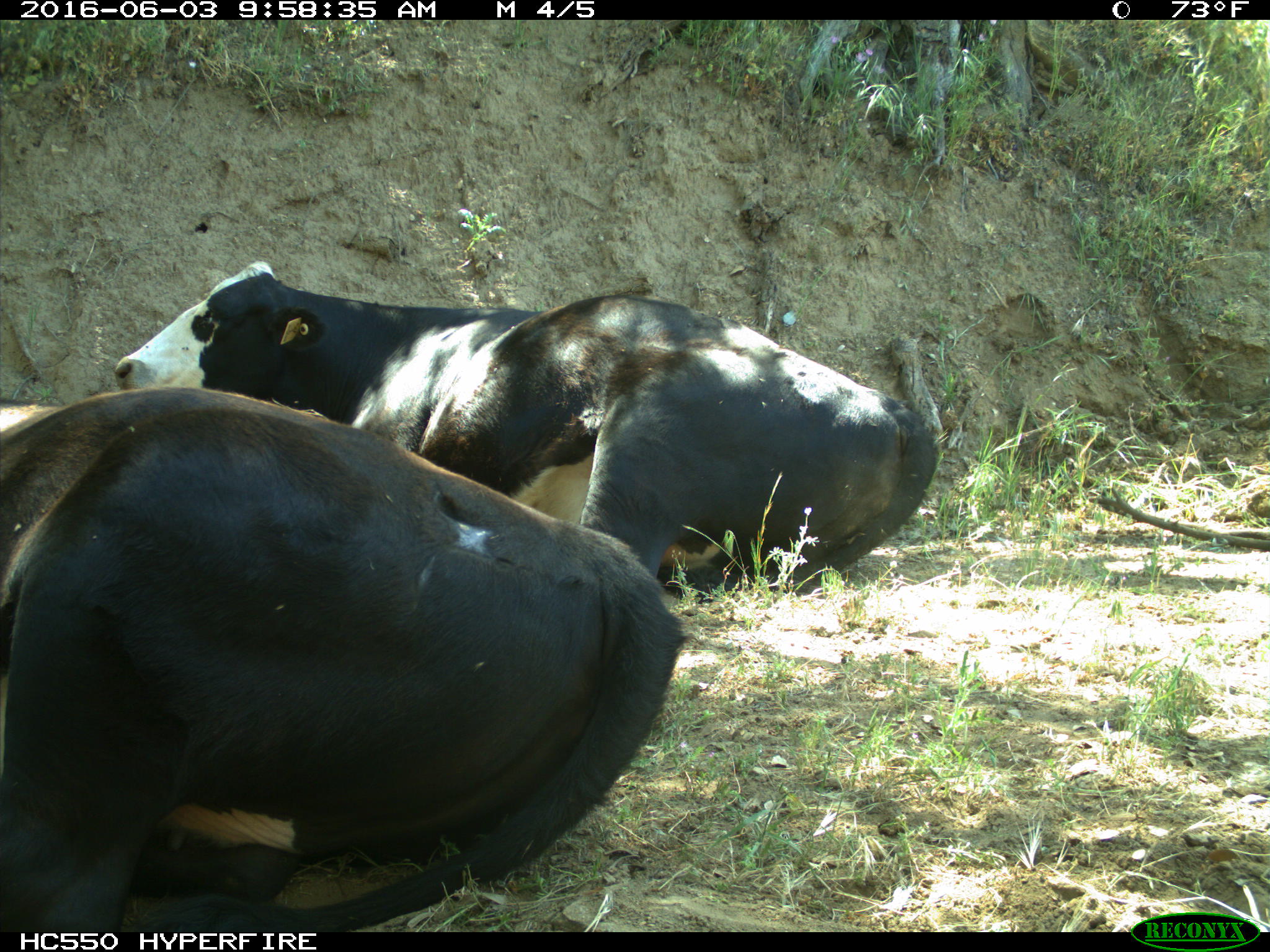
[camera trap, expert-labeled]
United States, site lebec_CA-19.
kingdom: Animalia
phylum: Chordata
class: Mammalia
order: Artiodactyla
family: Bovidae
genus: Bos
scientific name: Bos taurus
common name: domestic cow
Bos taurus (domestic cow).